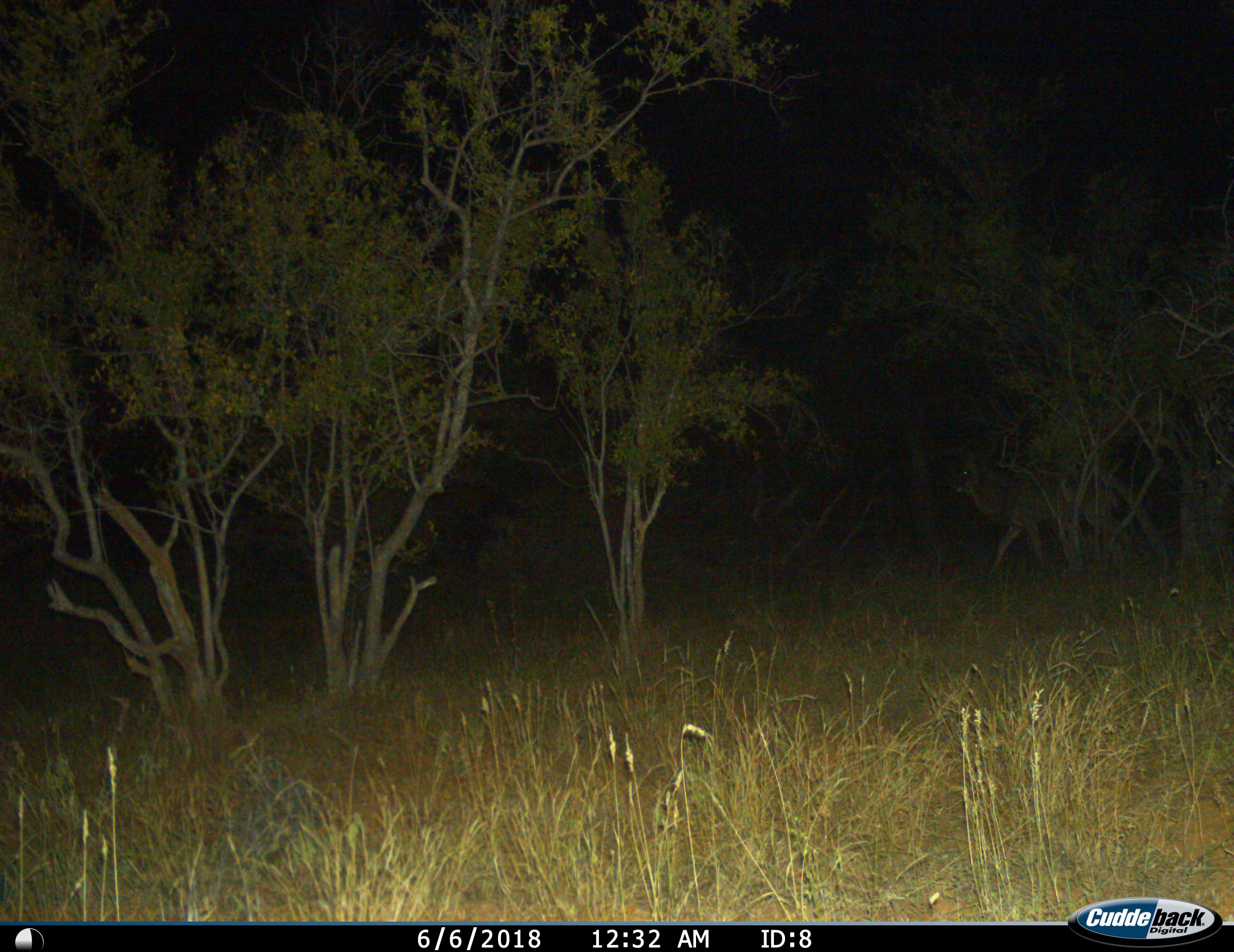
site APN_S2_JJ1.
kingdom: Animalia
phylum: Chordata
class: Mammalia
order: Artiodactyla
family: Bovidae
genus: Tragelaphus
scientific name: Tragelaphus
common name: kudu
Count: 1.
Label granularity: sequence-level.